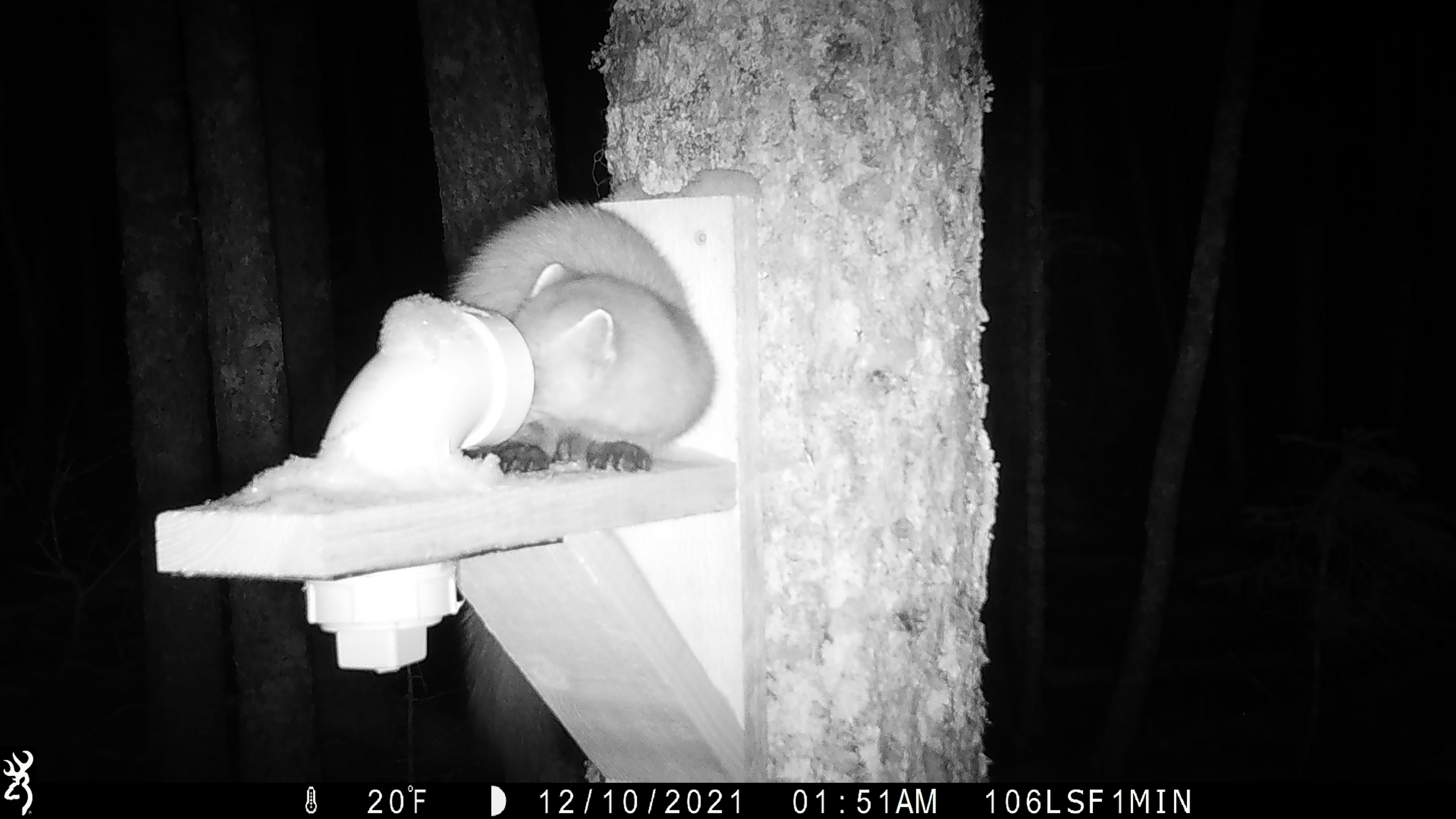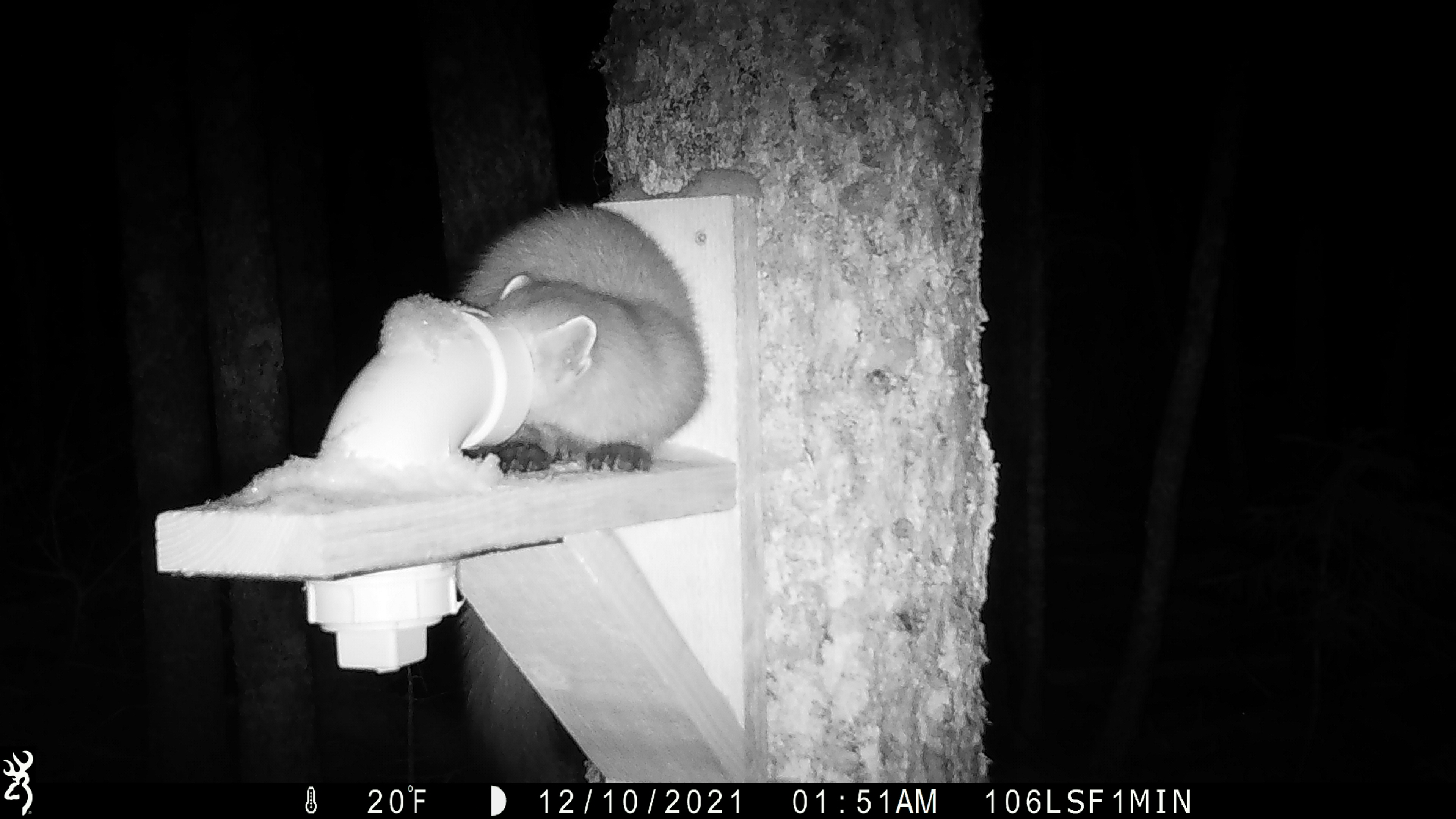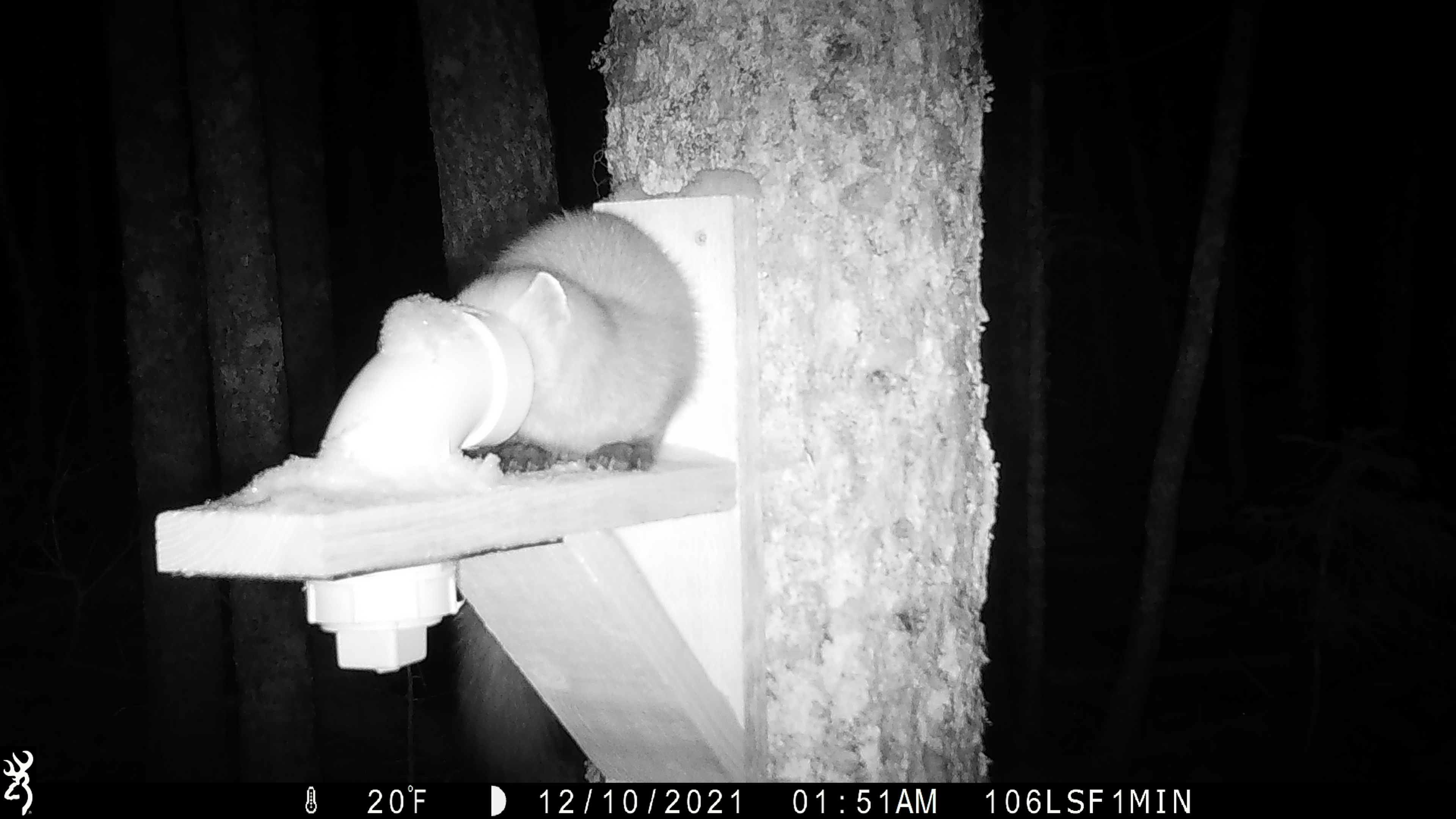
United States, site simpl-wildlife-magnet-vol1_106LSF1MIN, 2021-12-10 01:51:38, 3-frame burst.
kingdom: Animalia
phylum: Chordata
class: Mammalia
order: Carnivora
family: Mustelidae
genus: Martes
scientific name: Martes americana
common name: american marten